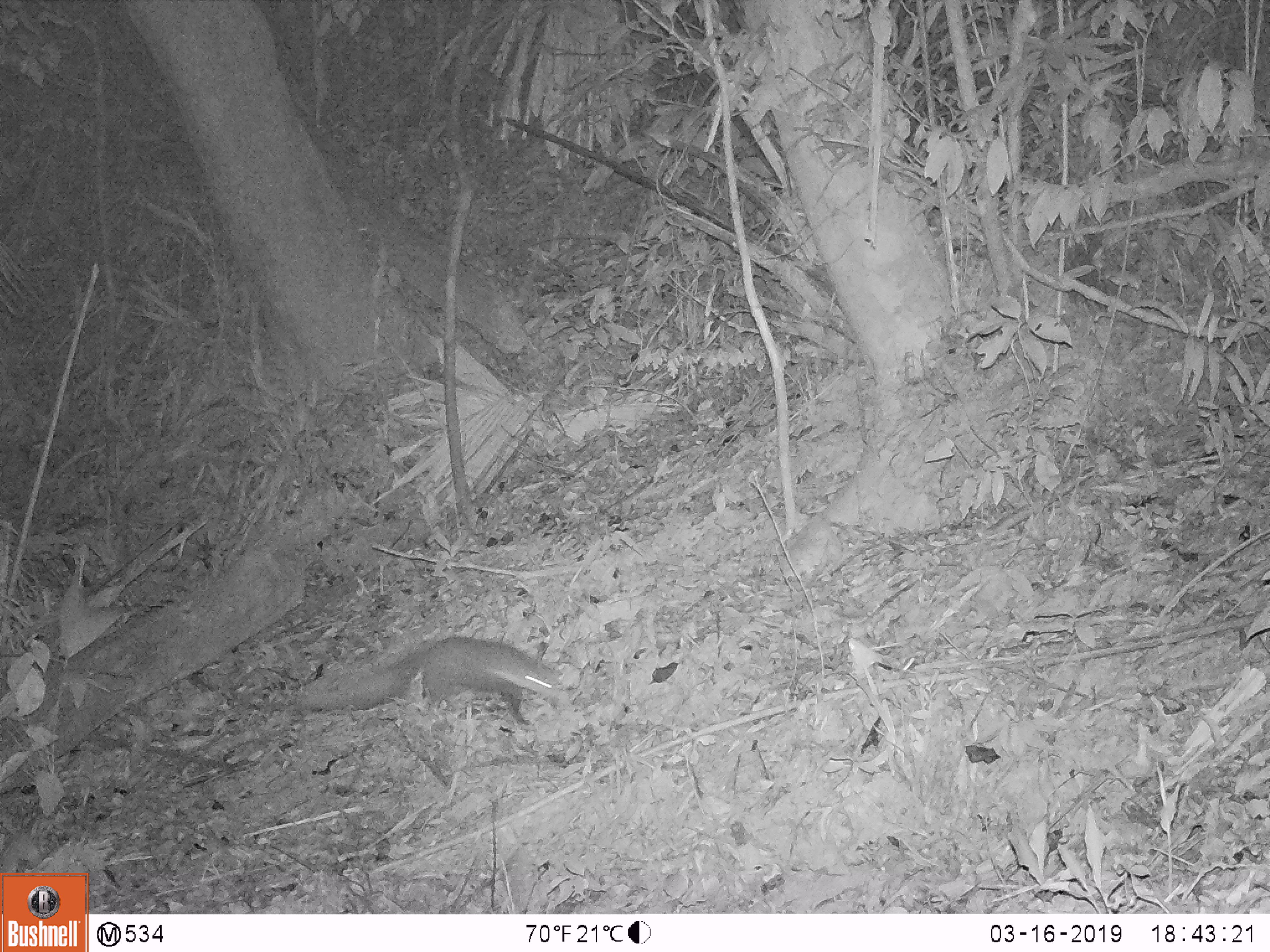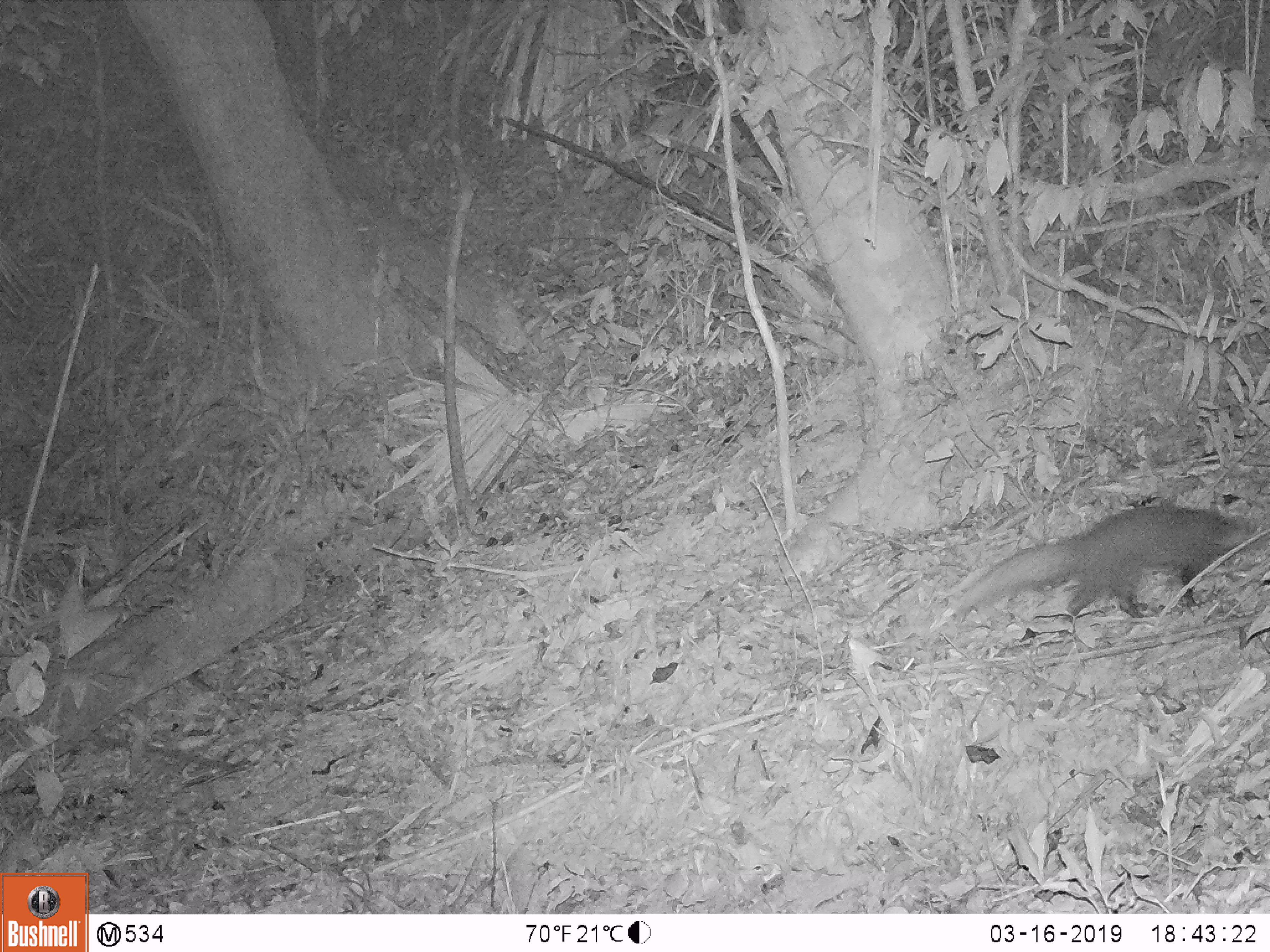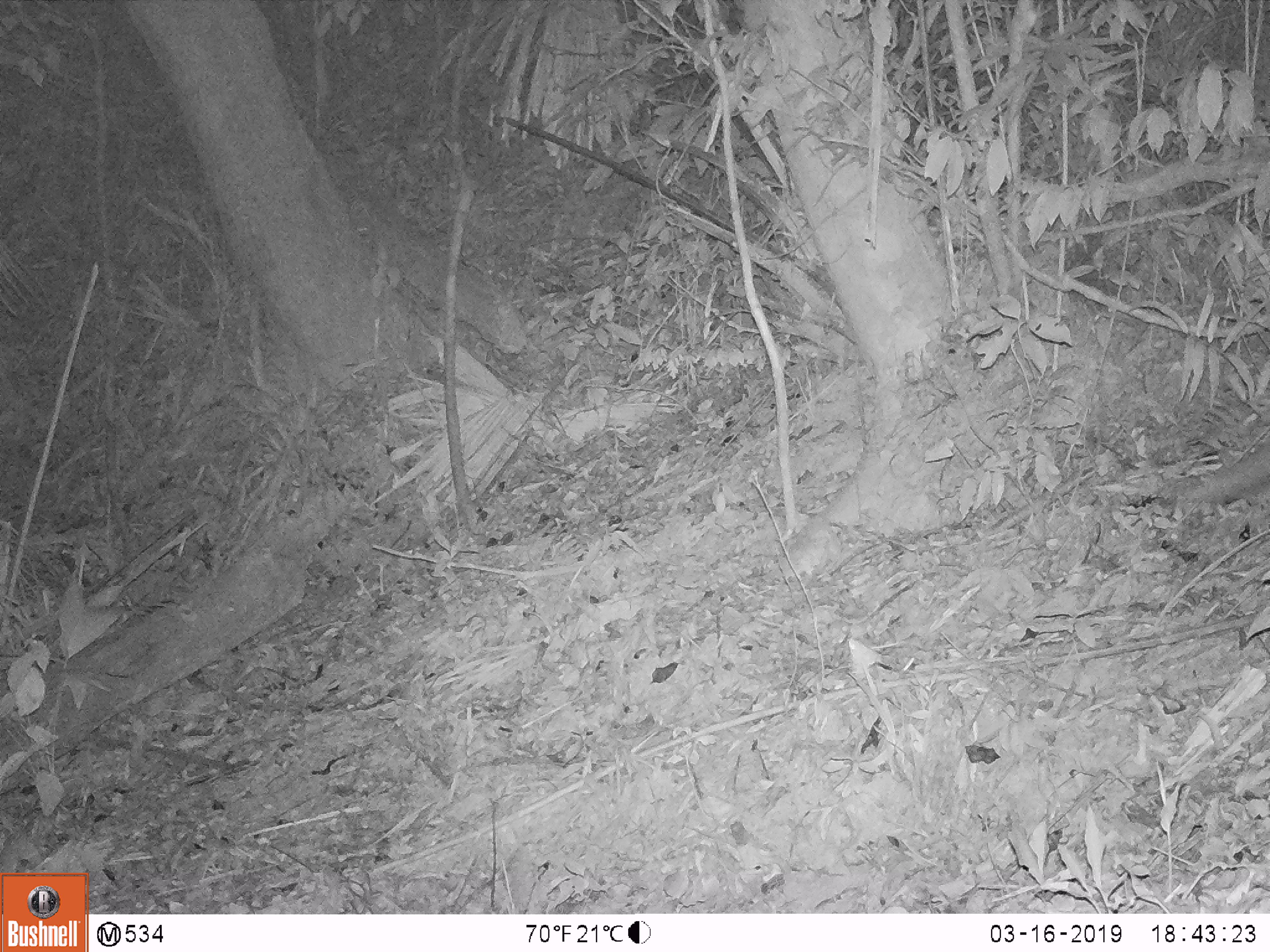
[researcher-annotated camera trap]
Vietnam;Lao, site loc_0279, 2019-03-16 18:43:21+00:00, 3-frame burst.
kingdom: Animalia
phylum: Chordata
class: Mammalia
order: Carnivora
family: Herpestidae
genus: Urva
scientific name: Urva urva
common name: crab-eating mongoose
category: crab eating mongoose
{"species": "crab eating mongoose (crab-eating mongoose) (Urva urva)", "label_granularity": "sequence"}